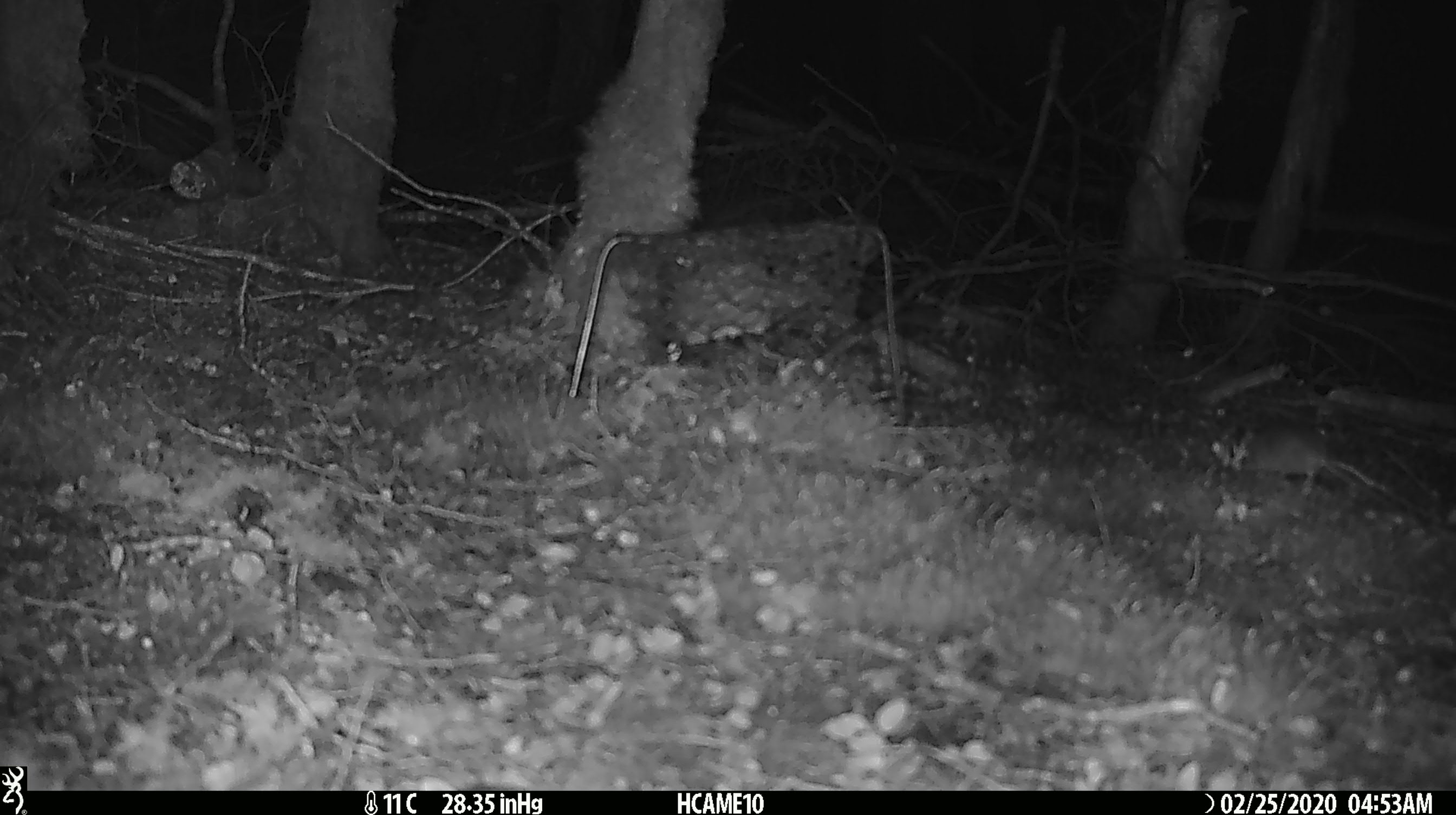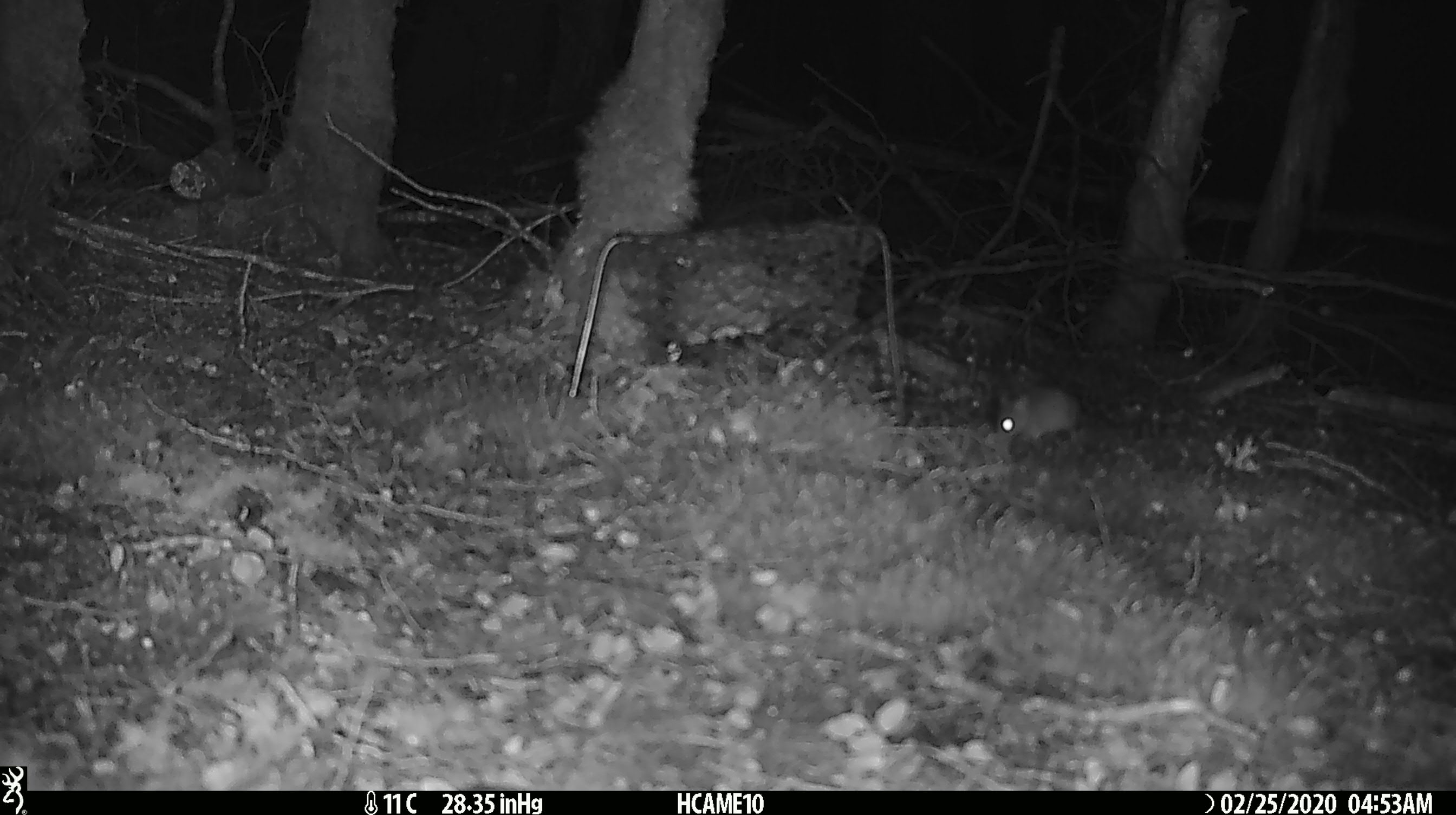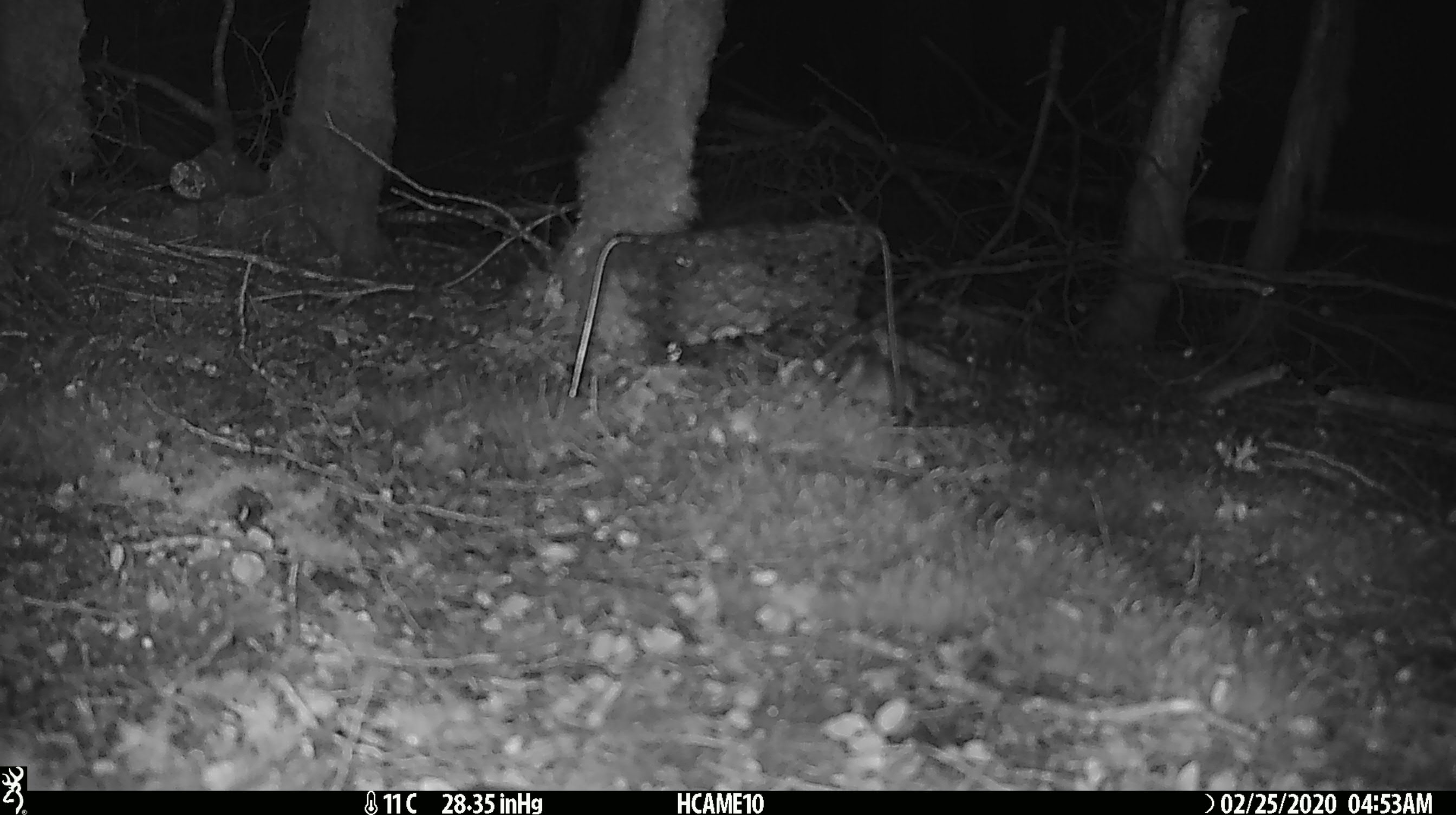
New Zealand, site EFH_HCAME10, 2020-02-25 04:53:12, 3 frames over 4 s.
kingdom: Animalia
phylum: Chordata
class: Mammalia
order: Rodentia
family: Muridae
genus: Mus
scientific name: Mus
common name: mouse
Mouse (Mus).